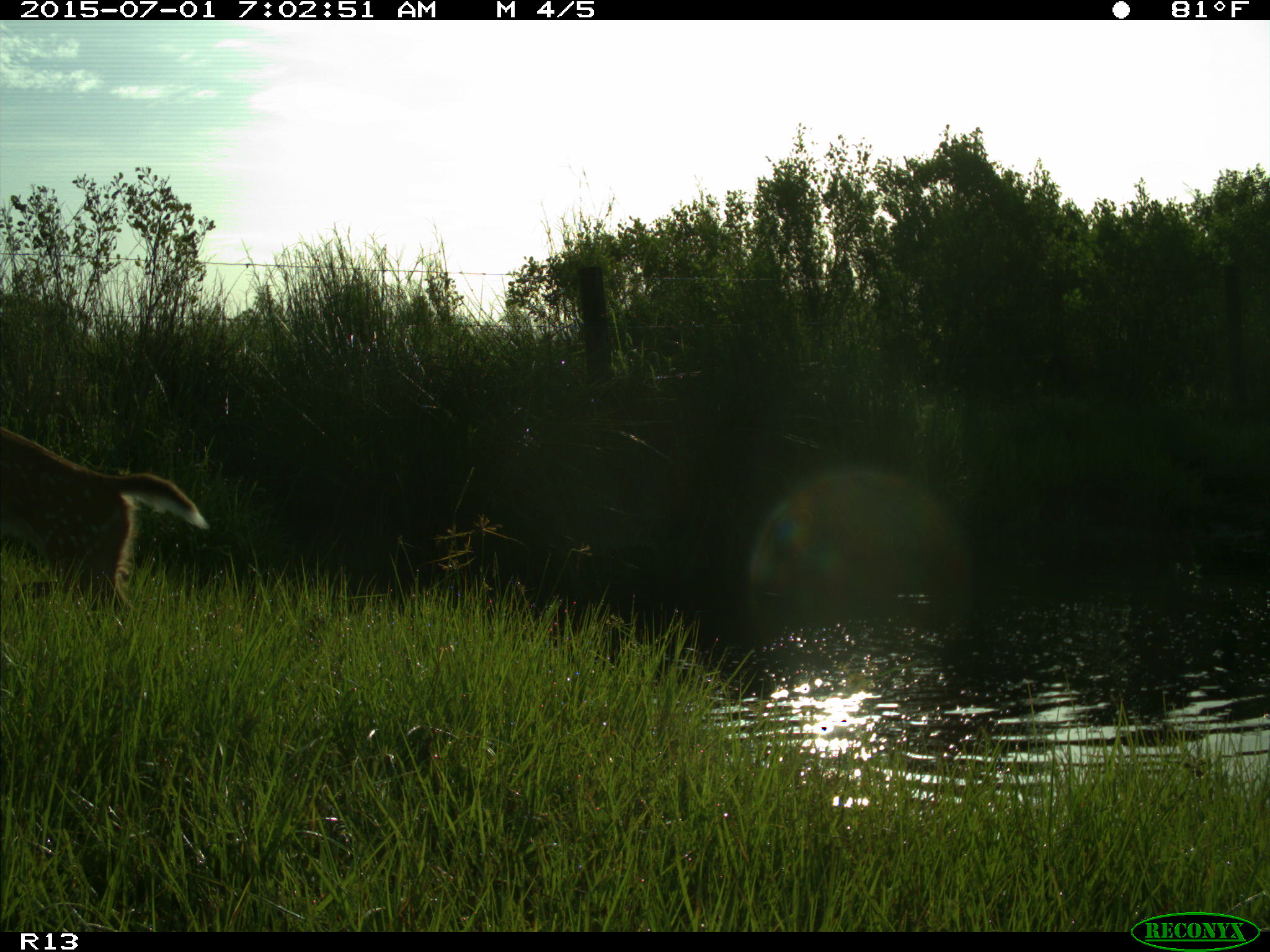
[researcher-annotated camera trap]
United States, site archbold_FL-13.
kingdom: Animalia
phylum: Chordata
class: Mammalia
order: Artiodactyla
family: Cervidae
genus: Odocoileus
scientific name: Odocoileus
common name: deer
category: unidentified deer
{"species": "unidentified deer (deer) (Odocoileus)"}